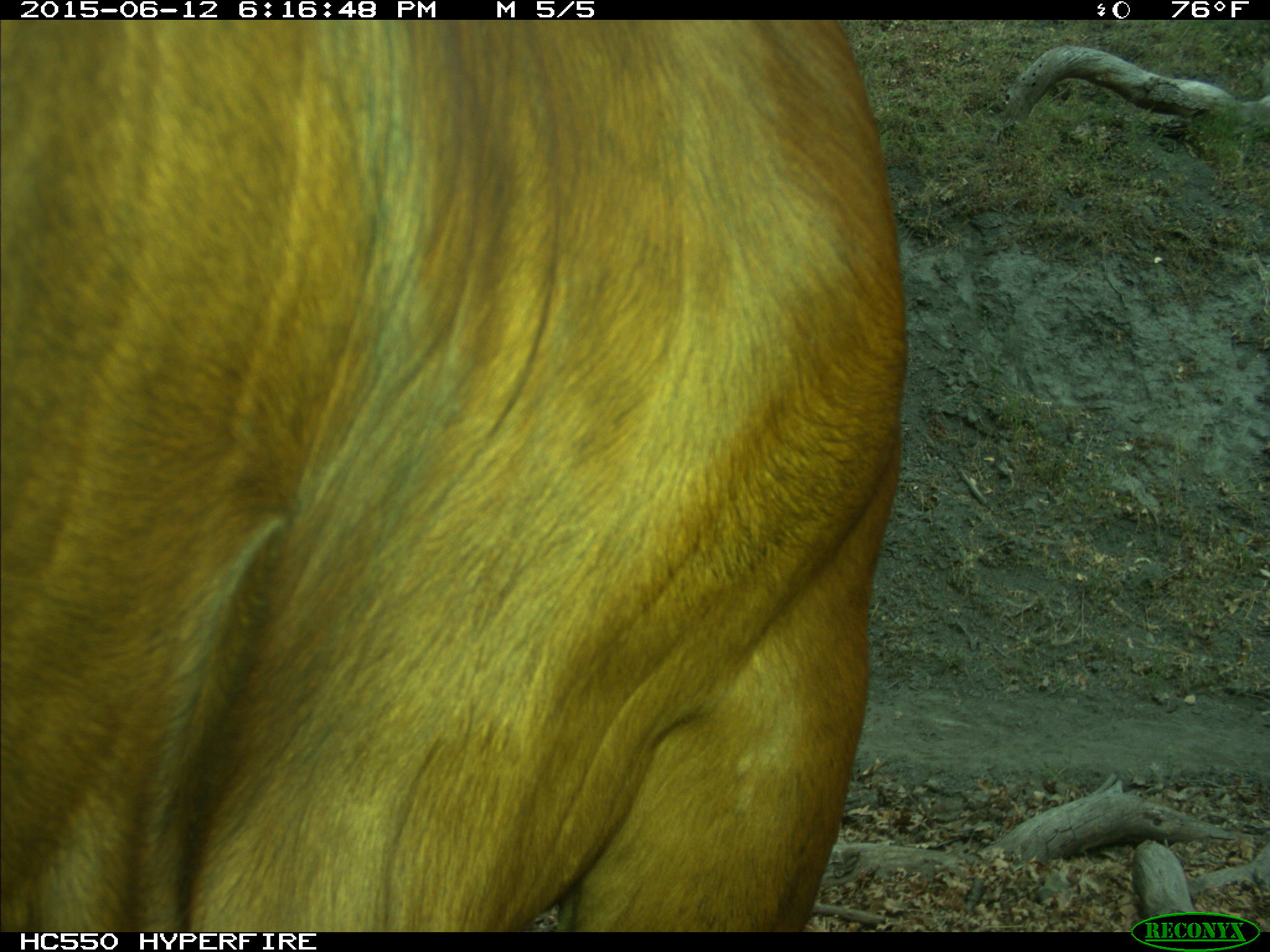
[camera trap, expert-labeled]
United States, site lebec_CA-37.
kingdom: Animalia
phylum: Chordata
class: Mammalia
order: Artiodactyla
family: Bovidae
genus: Bos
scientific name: Bos taurus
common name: domestic cow